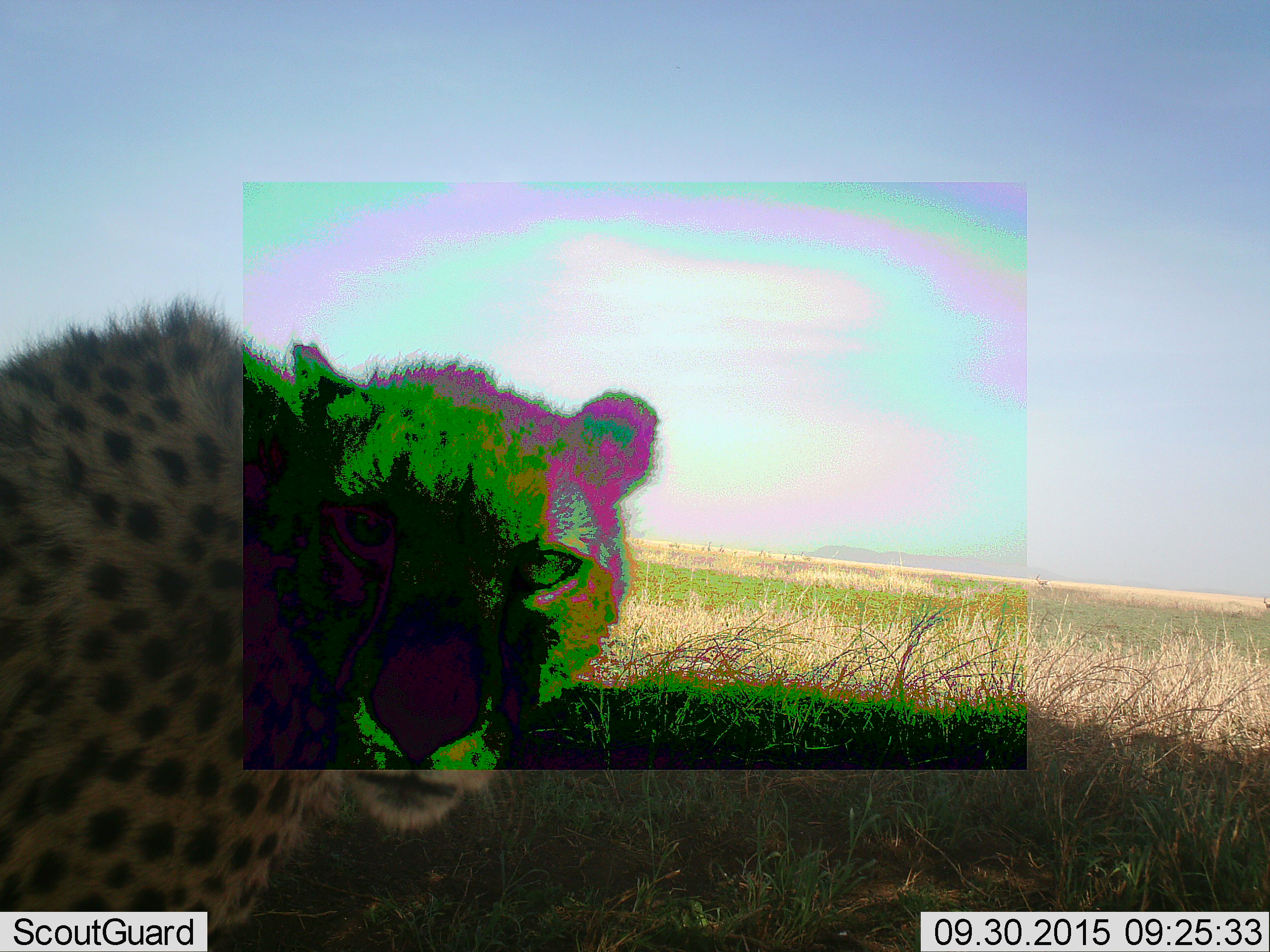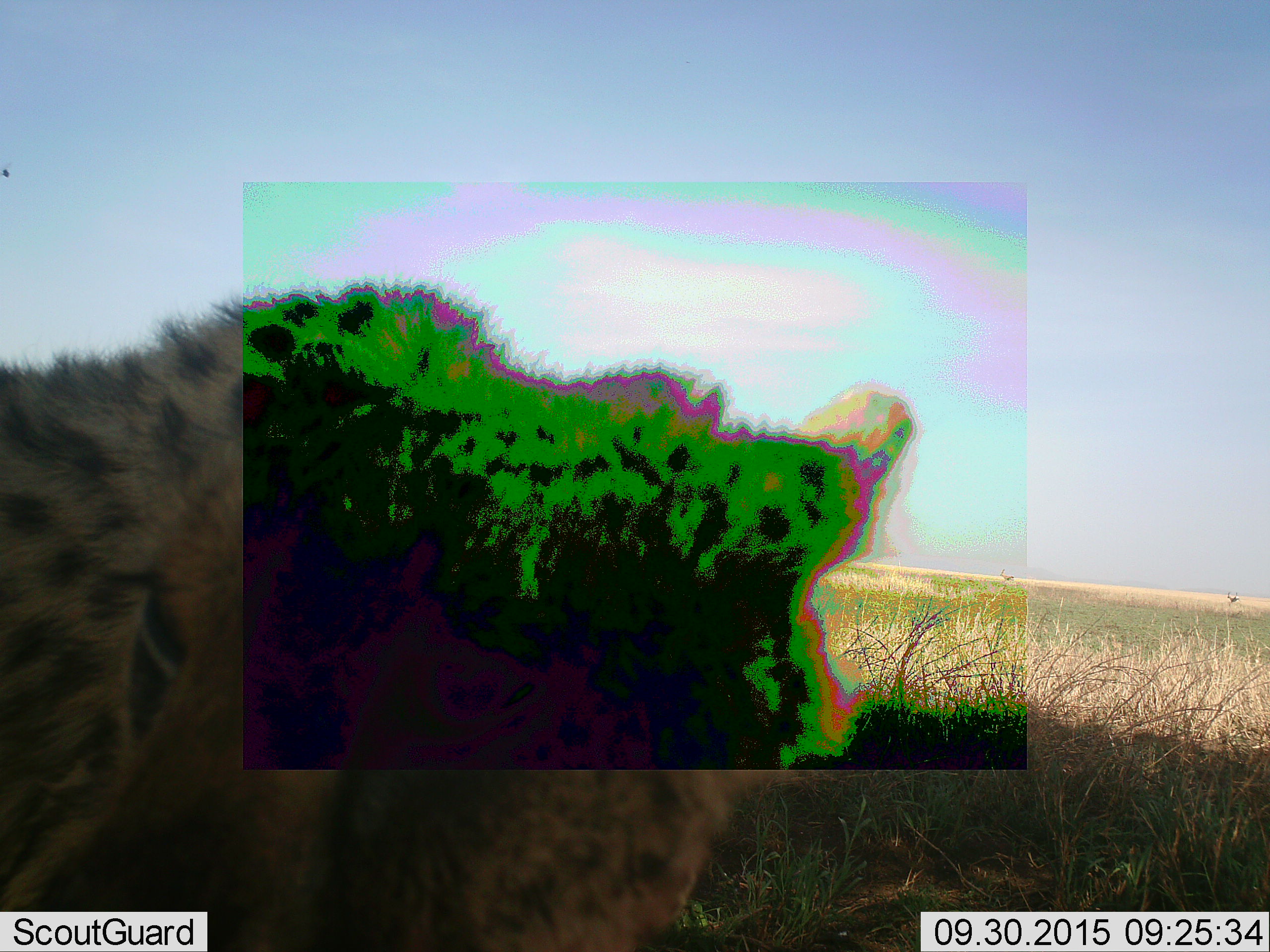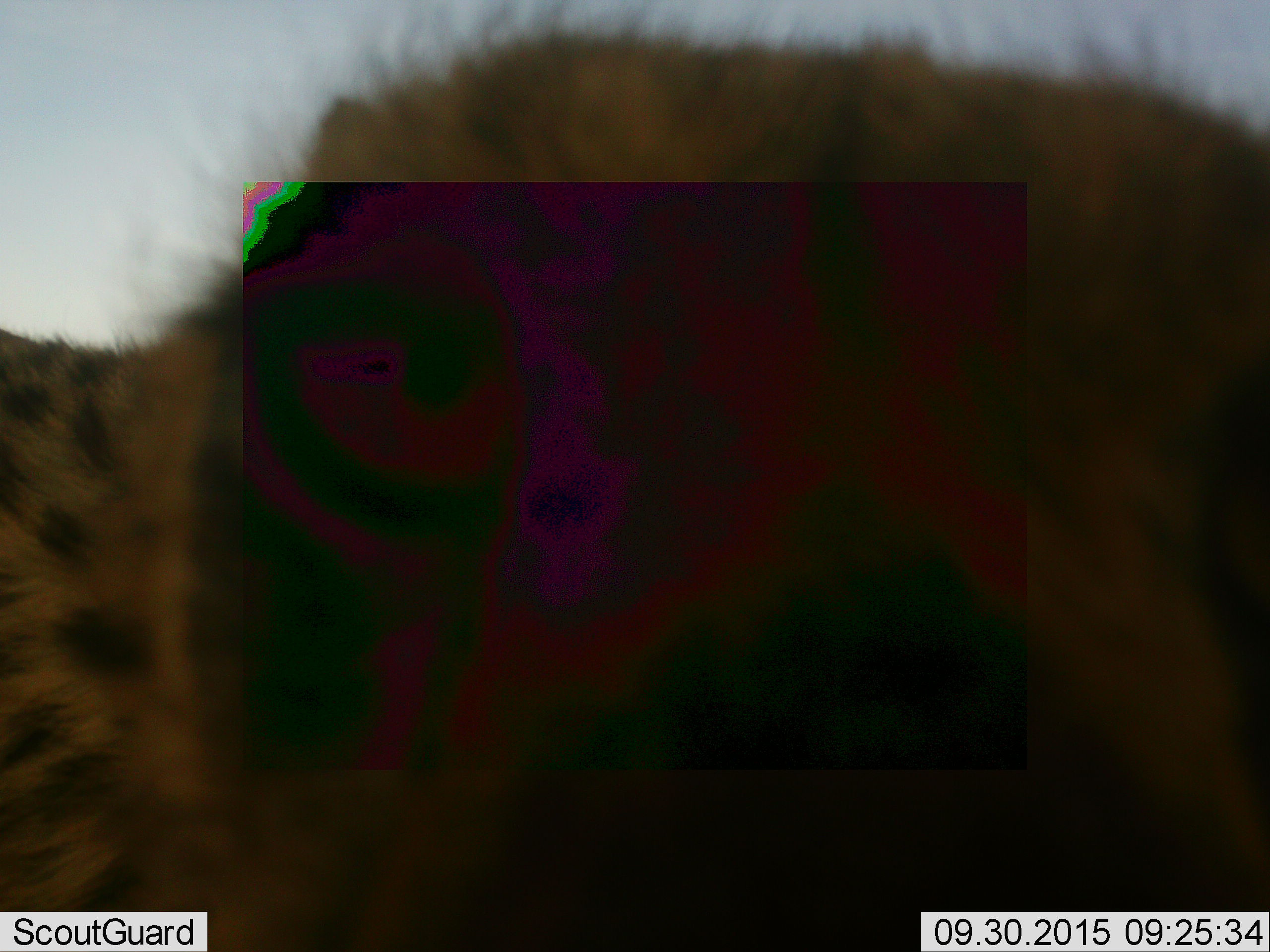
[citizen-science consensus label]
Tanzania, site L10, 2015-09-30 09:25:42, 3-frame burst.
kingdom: Animalia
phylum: Chordata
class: Mammalia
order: Carnivora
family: Felidae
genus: Acinonyx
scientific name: Acinonyx jubatus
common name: cheetah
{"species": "cheetah (Acinonyx jubatus)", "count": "1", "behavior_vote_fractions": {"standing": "38%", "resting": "12%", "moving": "62%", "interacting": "12%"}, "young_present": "12%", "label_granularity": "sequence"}